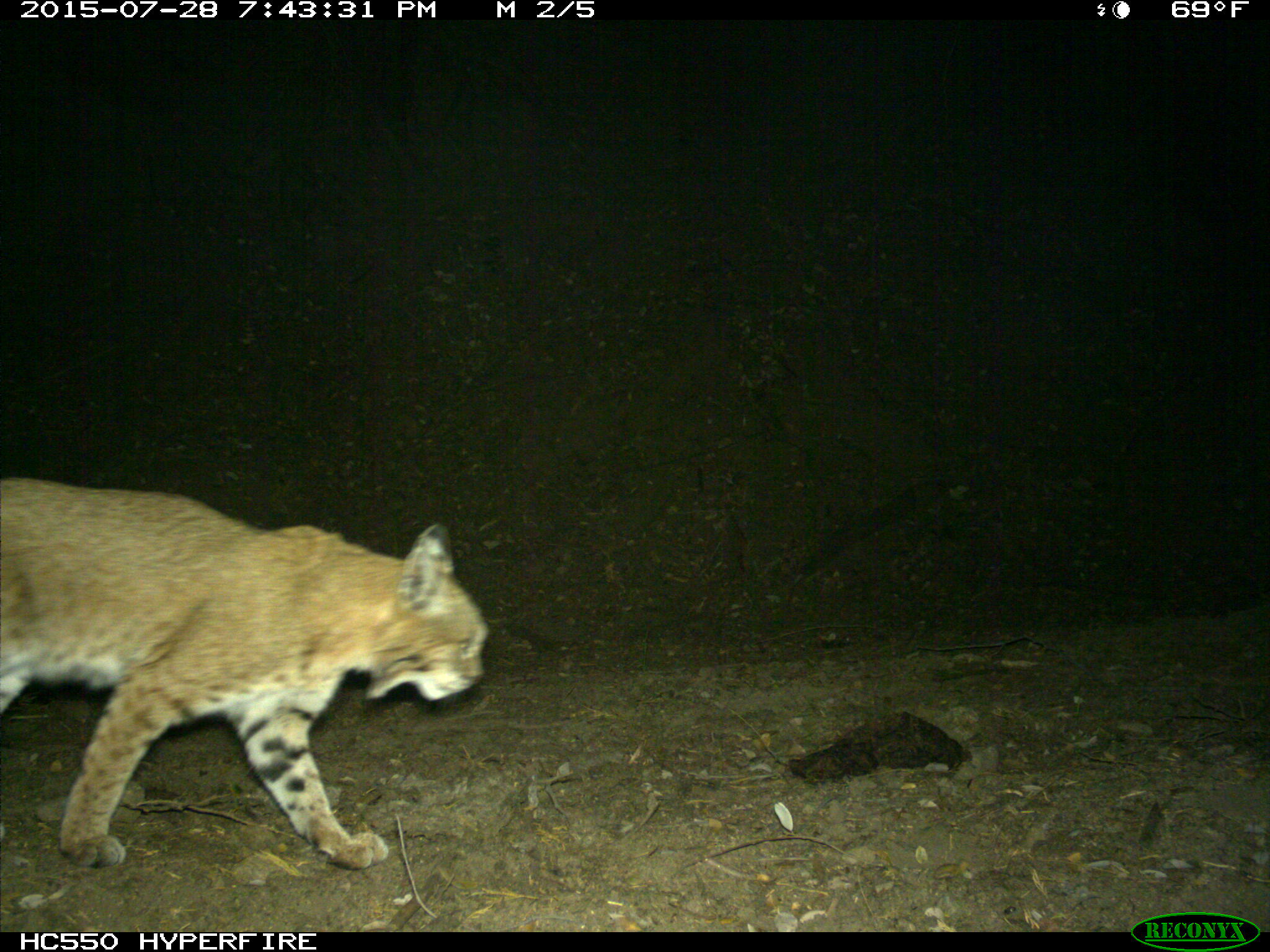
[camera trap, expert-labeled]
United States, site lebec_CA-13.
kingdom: Animalia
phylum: Chordata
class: Mammalia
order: Carnivora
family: Felidae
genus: Lynx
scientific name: Lynx rufus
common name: bobcat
Lynx rufus (bobcat).